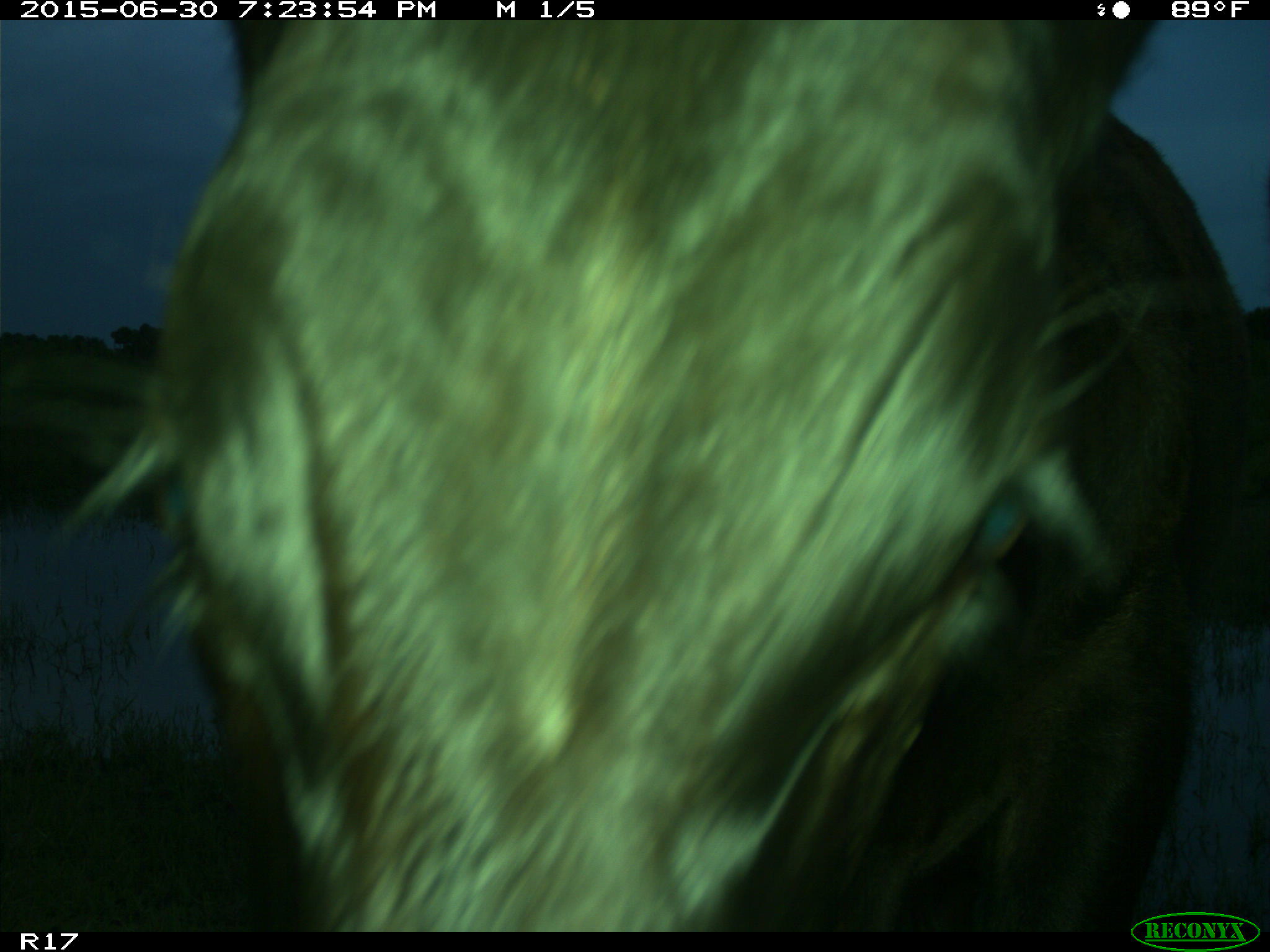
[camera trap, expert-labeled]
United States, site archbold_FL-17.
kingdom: Animalia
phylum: Chordata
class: Mammalia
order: Artiodactyla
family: Bovidae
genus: Bos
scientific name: Bos taurus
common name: domestic cow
Bos taurus (domestic cow).